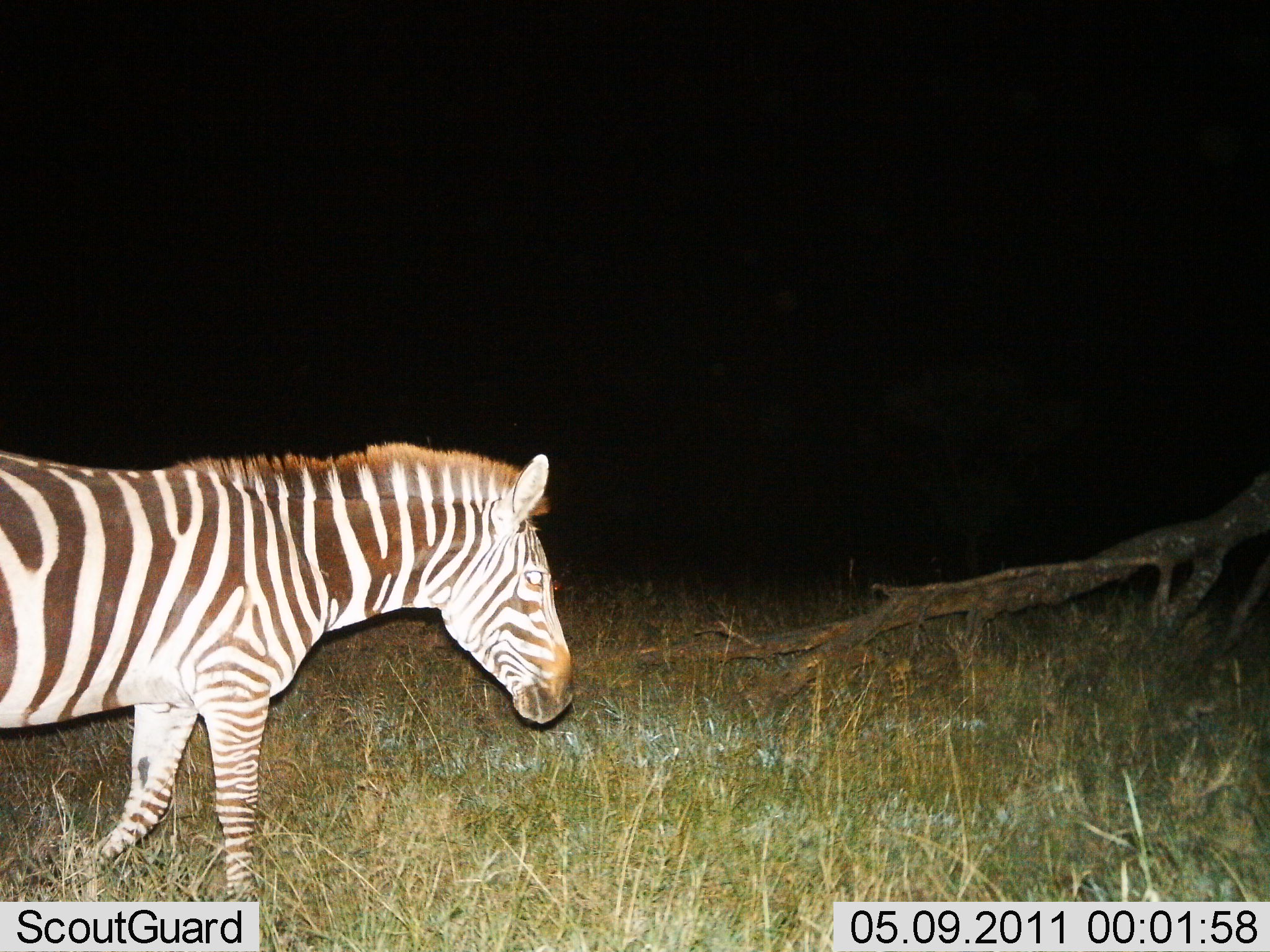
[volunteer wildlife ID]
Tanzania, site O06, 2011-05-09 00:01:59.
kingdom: Animalia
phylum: Chordata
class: Mammalia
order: Perissodactyla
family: Equidae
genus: Equus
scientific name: Equus quagga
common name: plains zebra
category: zebra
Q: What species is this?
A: Zebra (plains zebra) (Equus quagga).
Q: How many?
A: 1.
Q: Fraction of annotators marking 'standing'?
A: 27%.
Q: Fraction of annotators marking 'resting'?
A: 0%.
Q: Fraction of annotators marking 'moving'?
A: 73%.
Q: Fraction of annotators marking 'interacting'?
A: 0%.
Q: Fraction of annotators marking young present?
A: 0%.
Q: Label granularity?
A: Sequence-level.